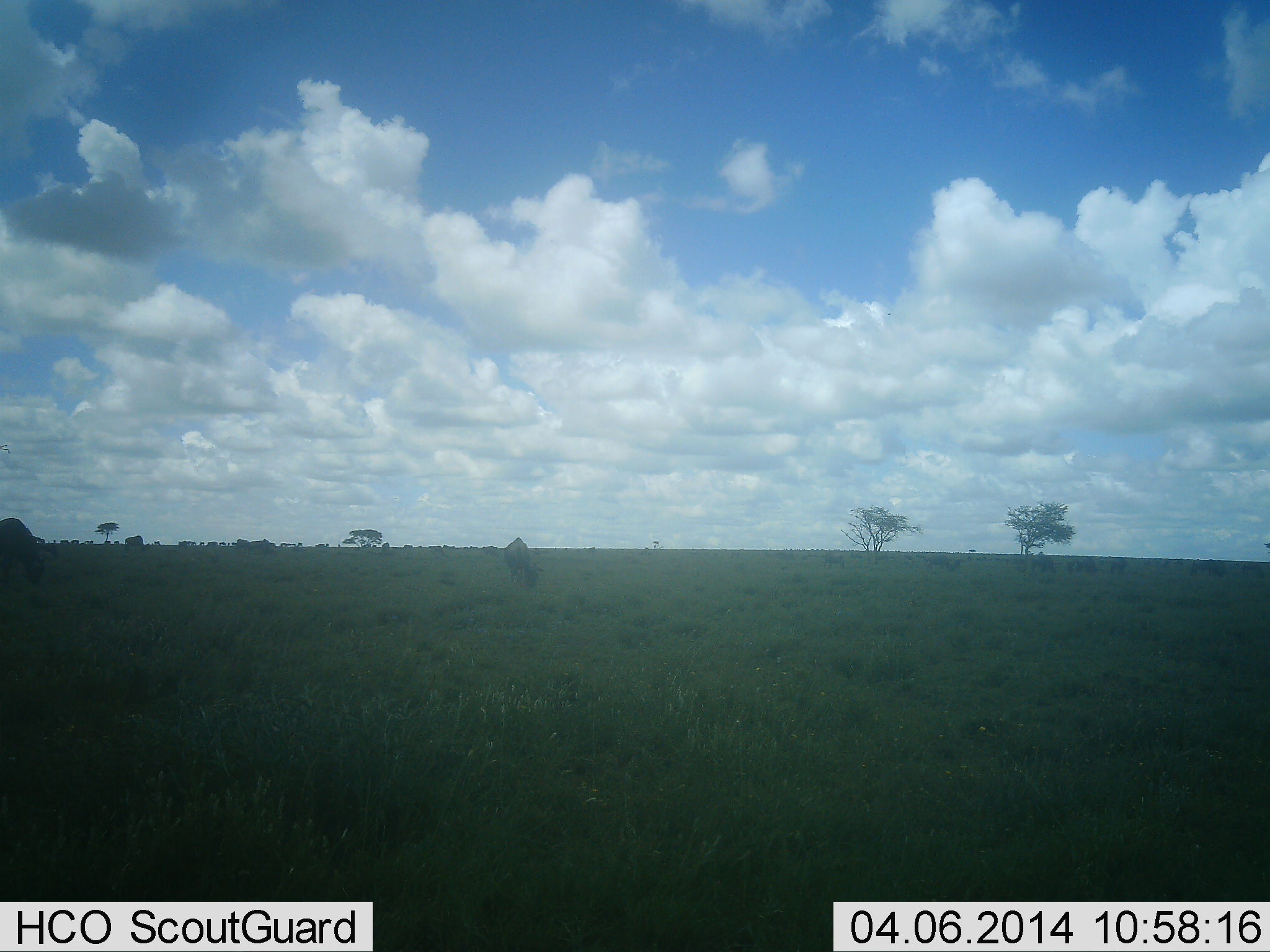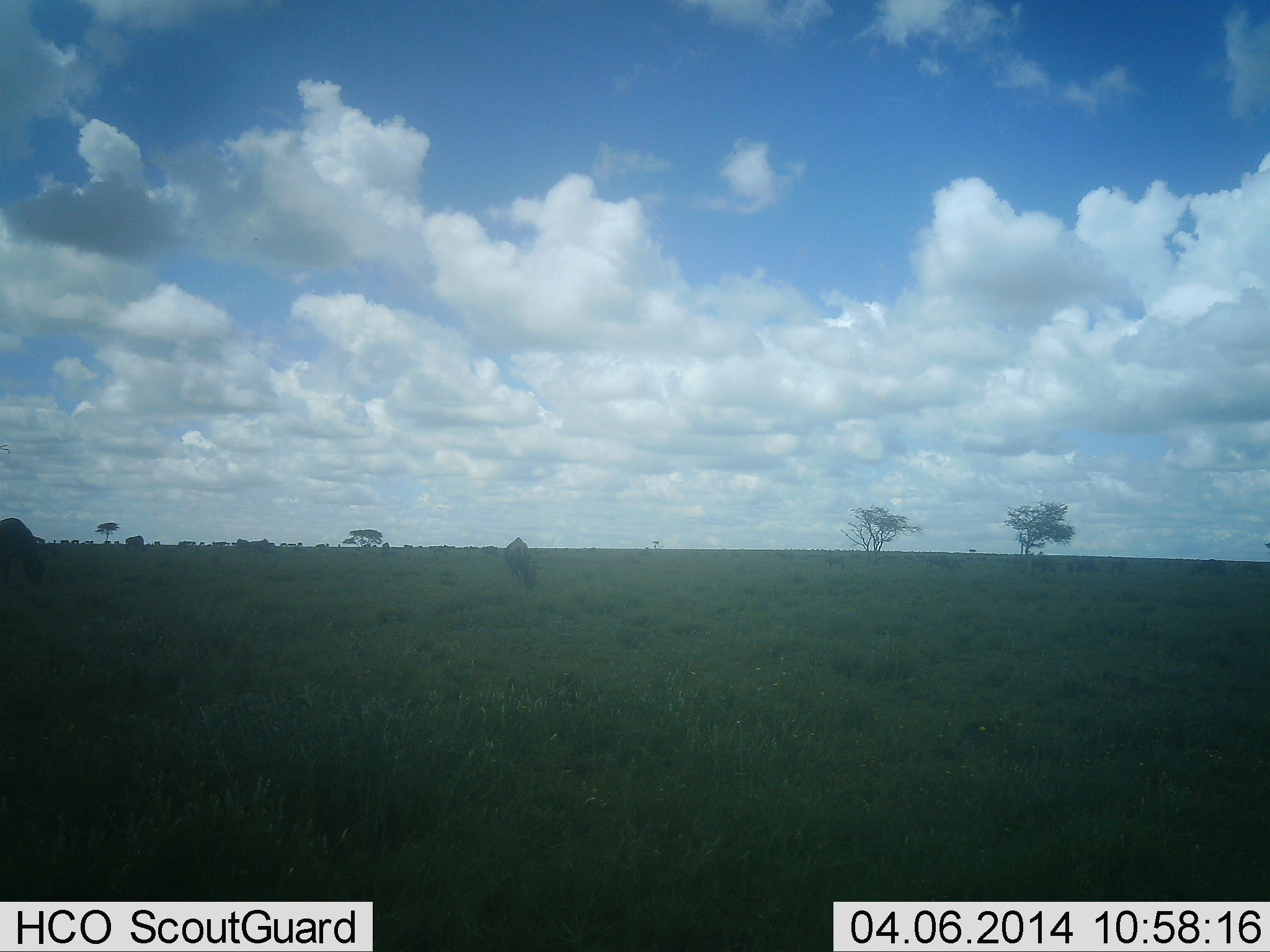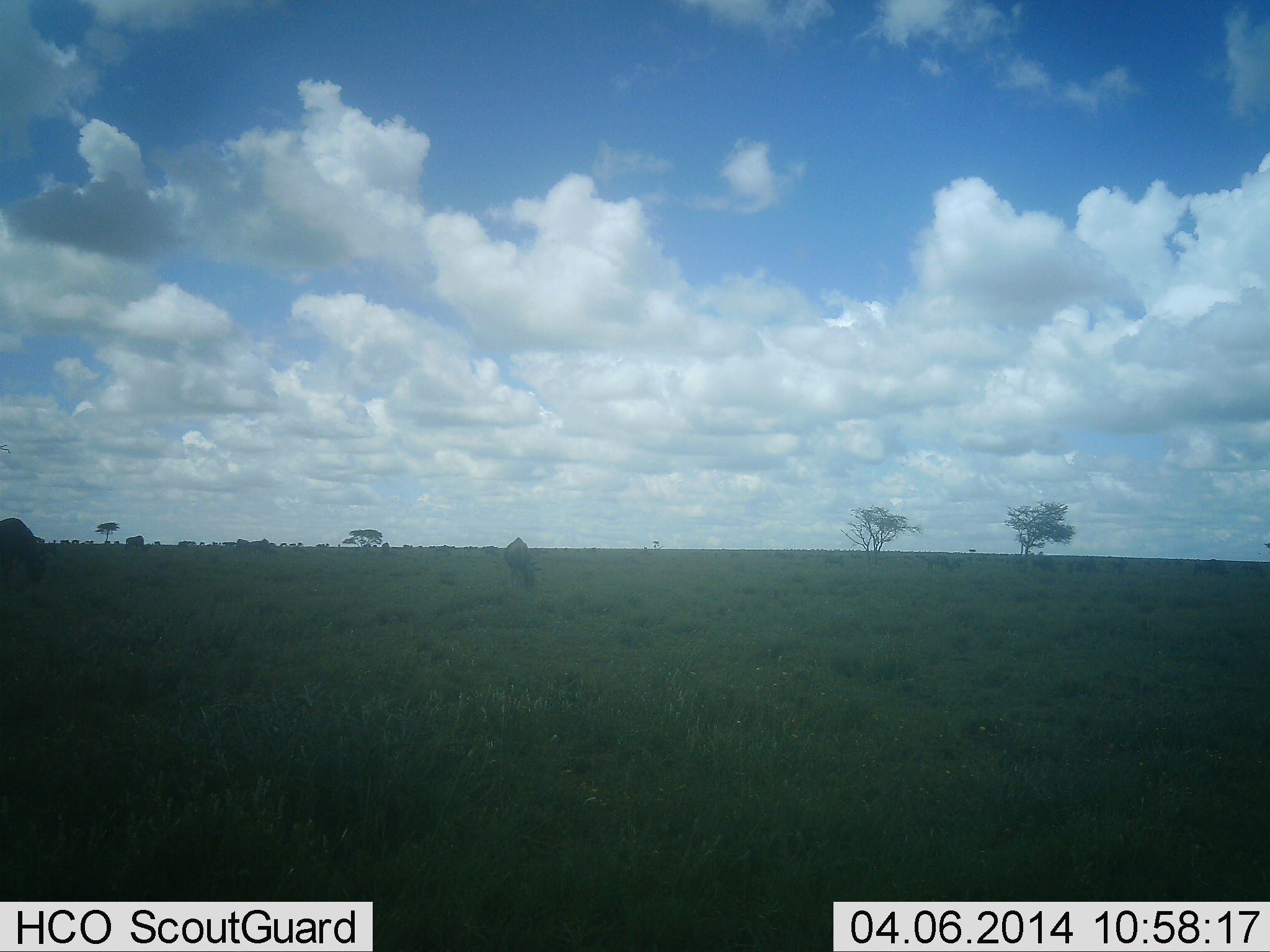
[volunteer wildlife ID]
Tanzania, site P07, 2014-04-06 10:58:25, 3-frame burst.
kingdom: Animalia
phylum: Chordata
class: Mammalia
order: Artiodactyla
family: Bovidae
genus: Connochaetes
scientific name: Connochaetes taurinus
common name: blue wildebeest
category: wildebeest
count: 8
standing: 38%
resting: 0%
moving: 15%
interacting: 0%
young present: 0%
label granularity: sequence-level